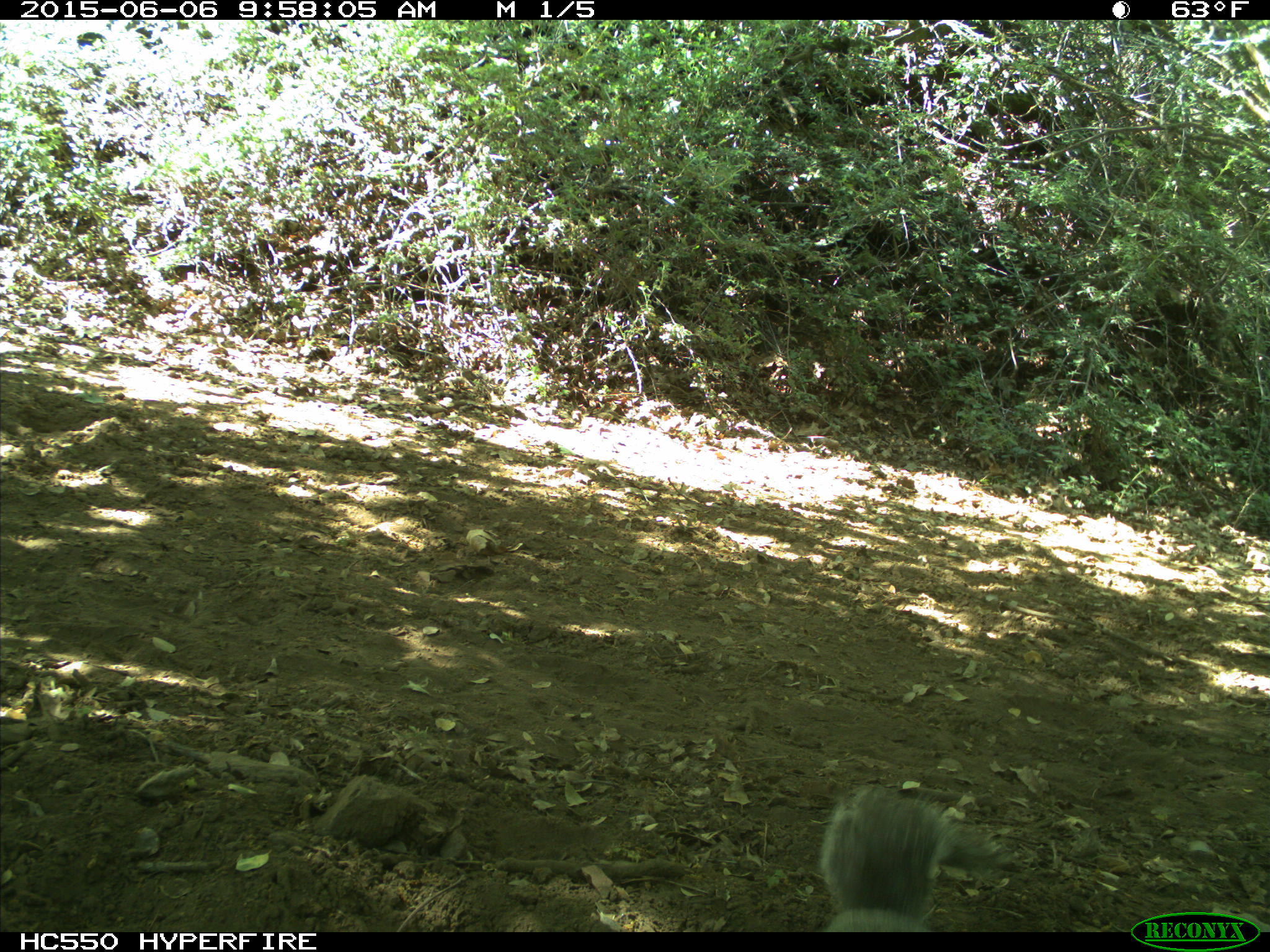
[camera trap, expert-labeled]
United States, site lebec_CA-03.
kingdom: Animalia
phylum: Chordata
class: Mammalia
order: Rodentia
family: Sciuridae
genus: Sciurus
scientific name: Sciurus carolinensis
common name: eastern gray squirrel